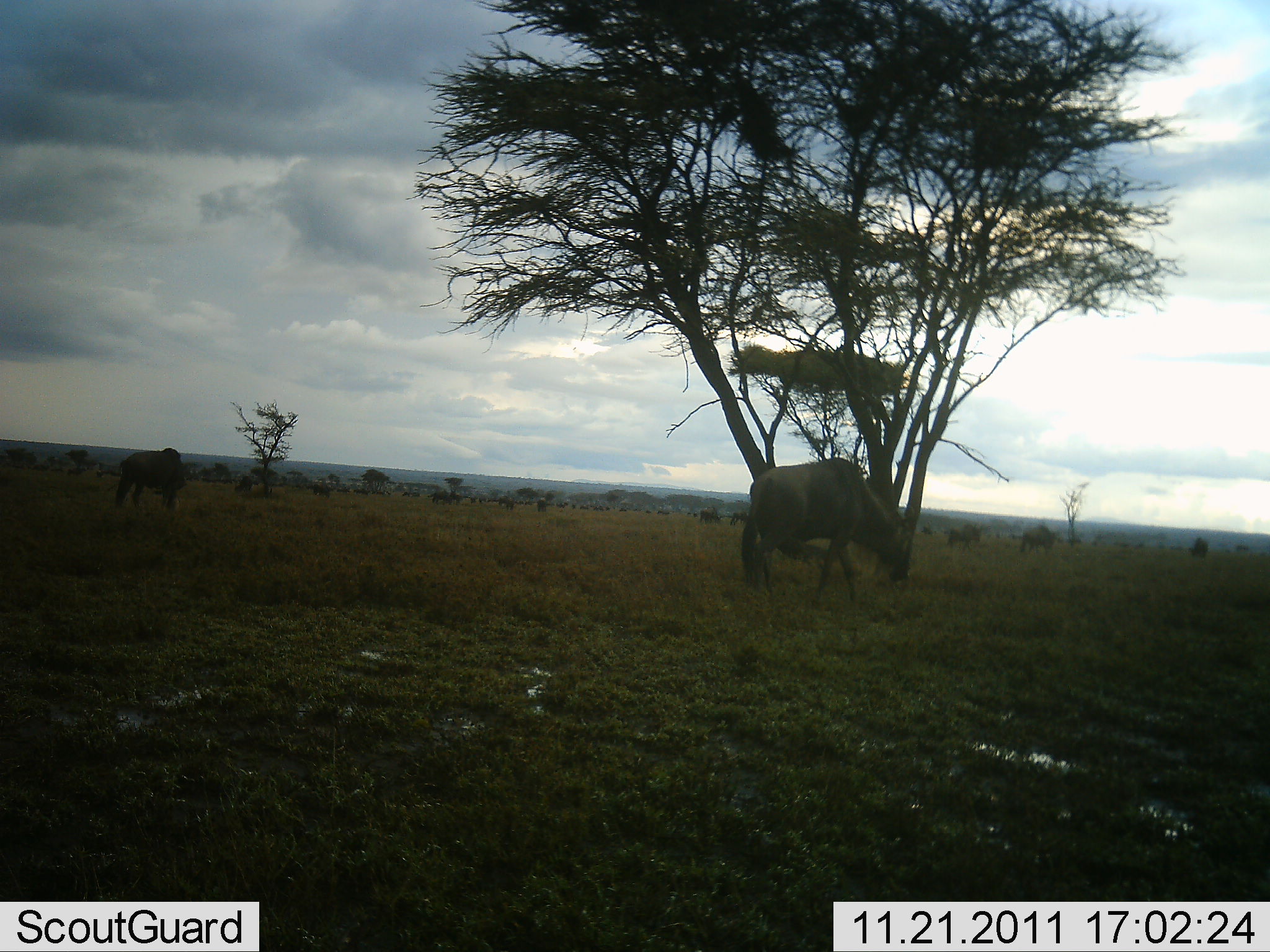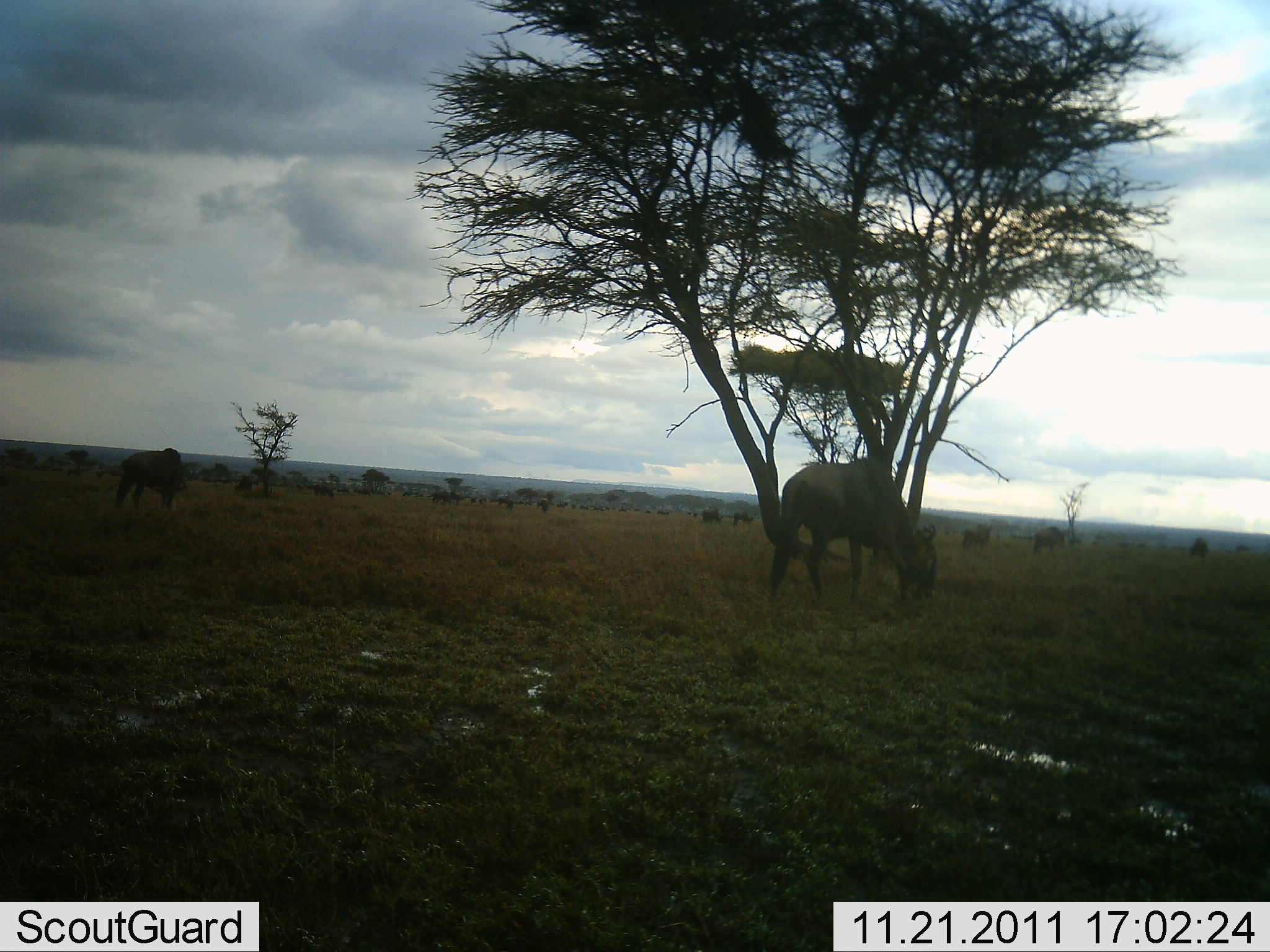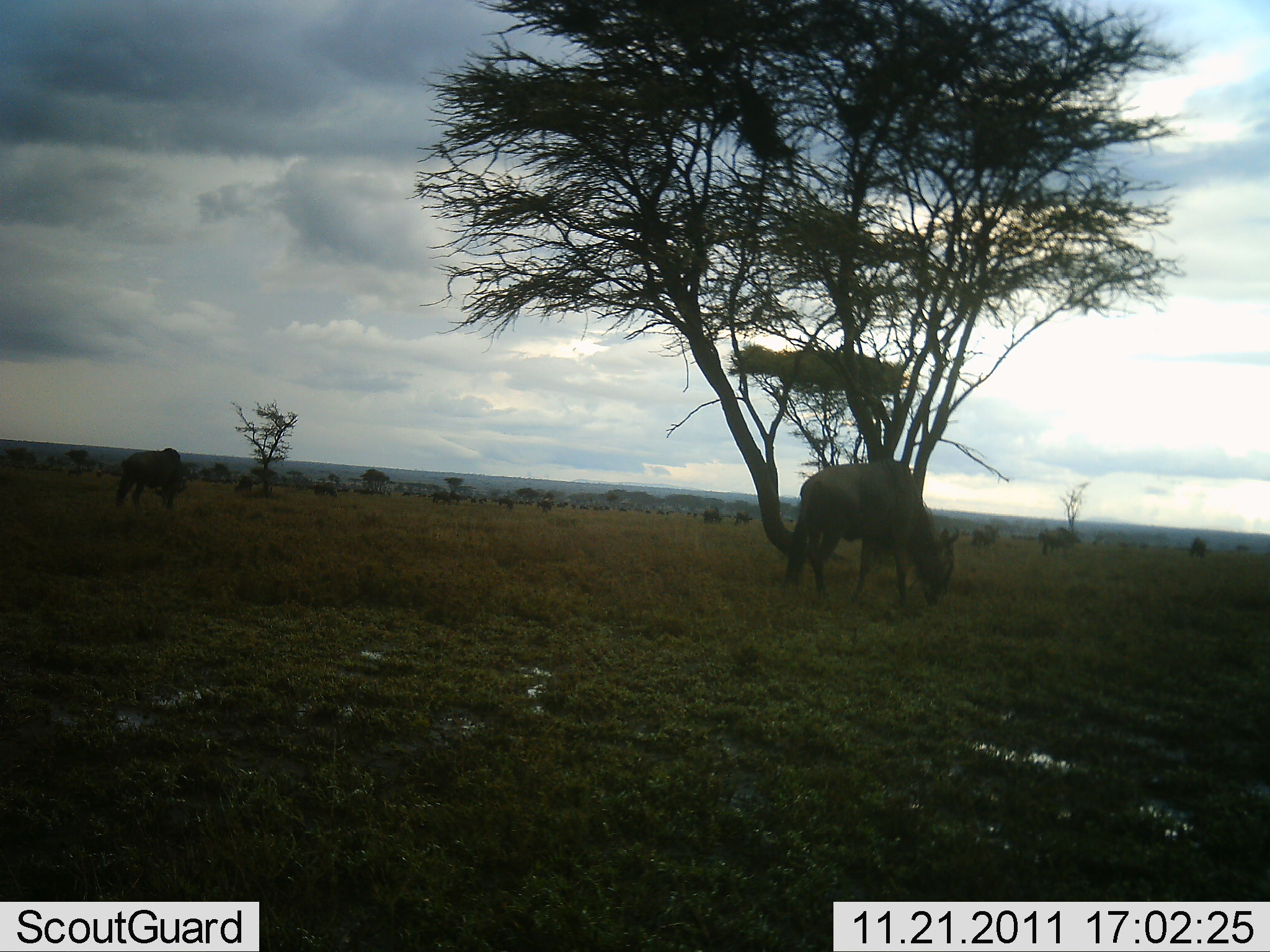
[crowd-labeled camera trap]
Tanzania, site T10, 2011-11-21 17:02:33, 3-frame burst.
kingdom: Animalia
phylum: Chordata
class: Mammalia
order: Artiodactyla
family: Bovidae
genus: Connochaetes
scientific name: Connochaetes taurinus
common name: blue wildebeest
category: wildebeest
Wildebeest (blue wildebeest) (Connochaetes taurinus), count 11-50. Behavior (volunteer vote fractions): standing 36%, resting 0%, moving 45%, interacting 0%. Young present (vote fraction): 0%. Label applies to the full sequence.